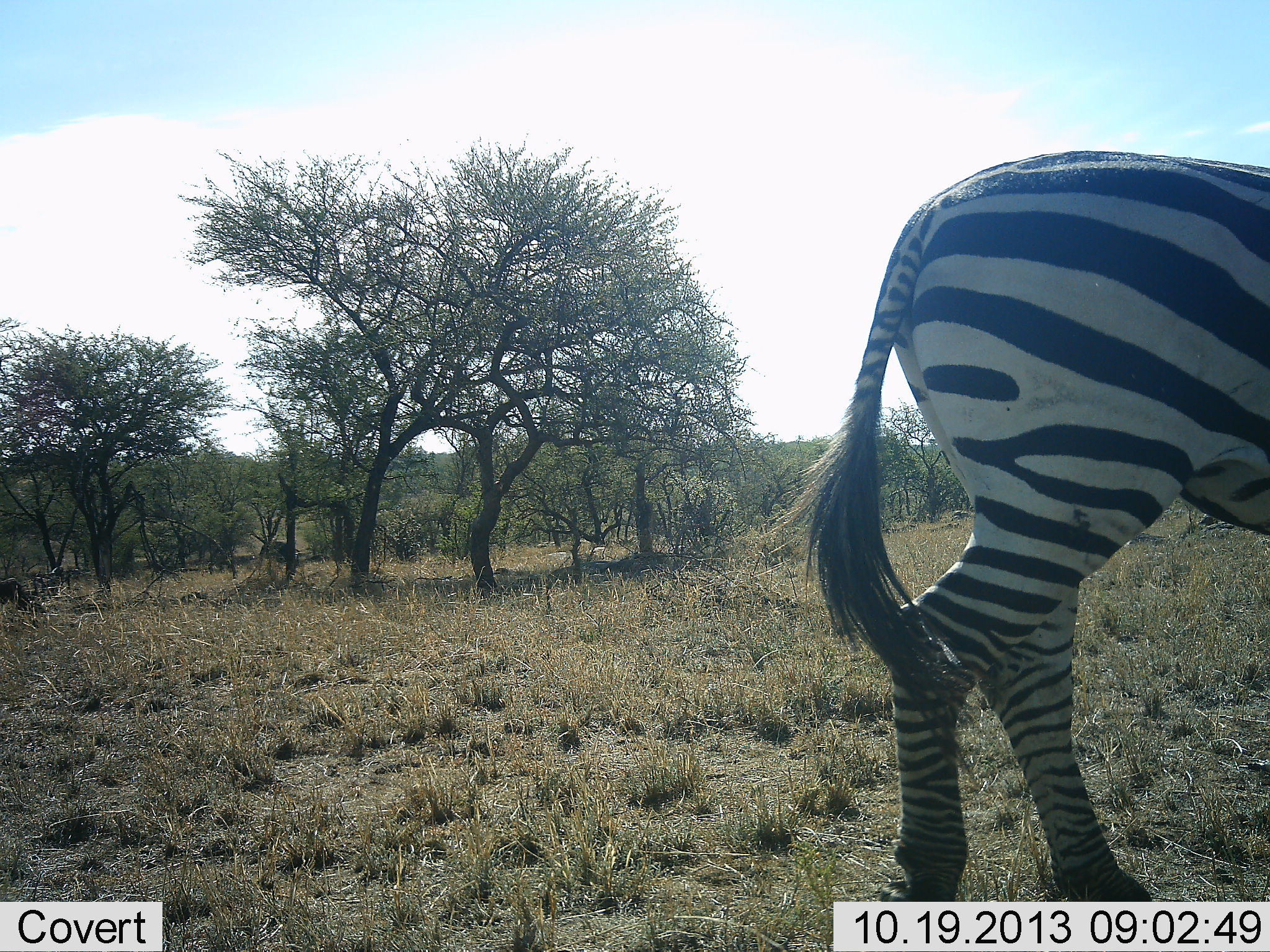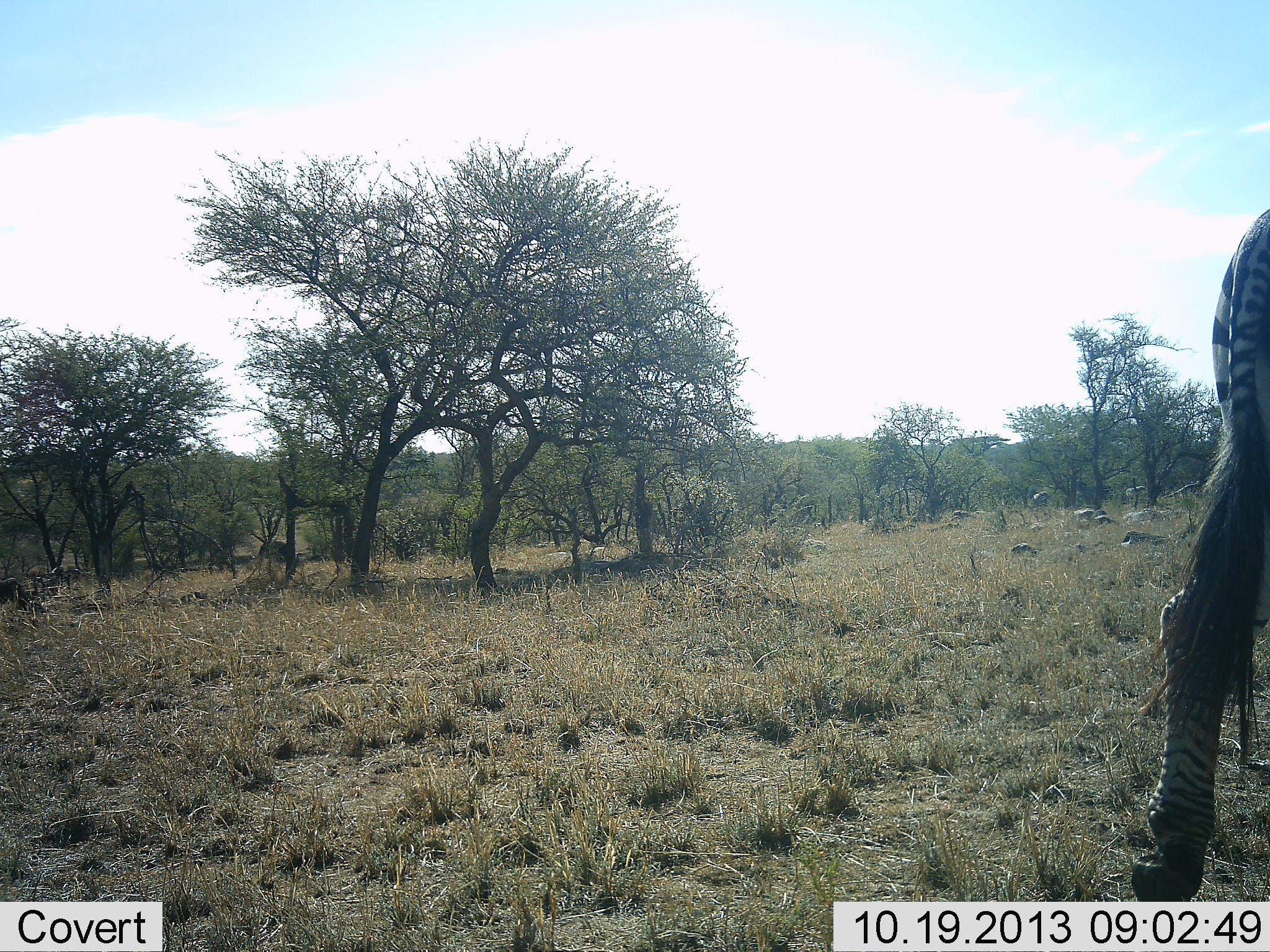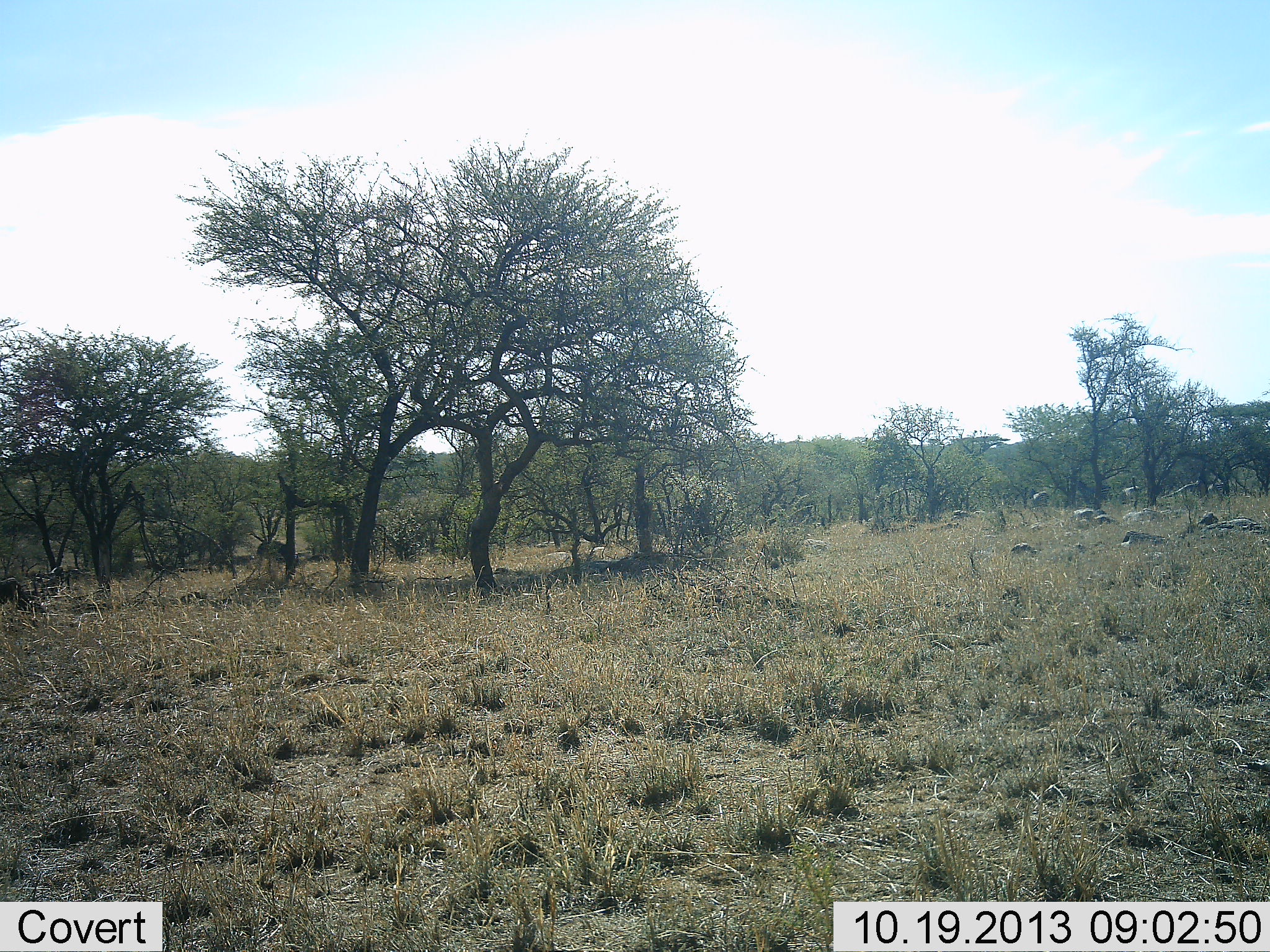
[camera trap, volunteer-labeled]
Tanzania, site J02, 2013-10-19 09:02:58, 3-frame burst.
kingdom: Animalia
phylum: Chordata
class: Mammalia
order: Perissodactyla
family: Equidae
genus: Equus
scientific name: Equus quagga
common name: plains zebra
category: zebra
Zebra (plains zebra) (Equus quagga), count 1. Behavior (volunteer vote fractions): standing 20%, resting 10%, moving 100%, interacting 0%. Young present (vote fraction): 0%. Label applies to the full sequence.